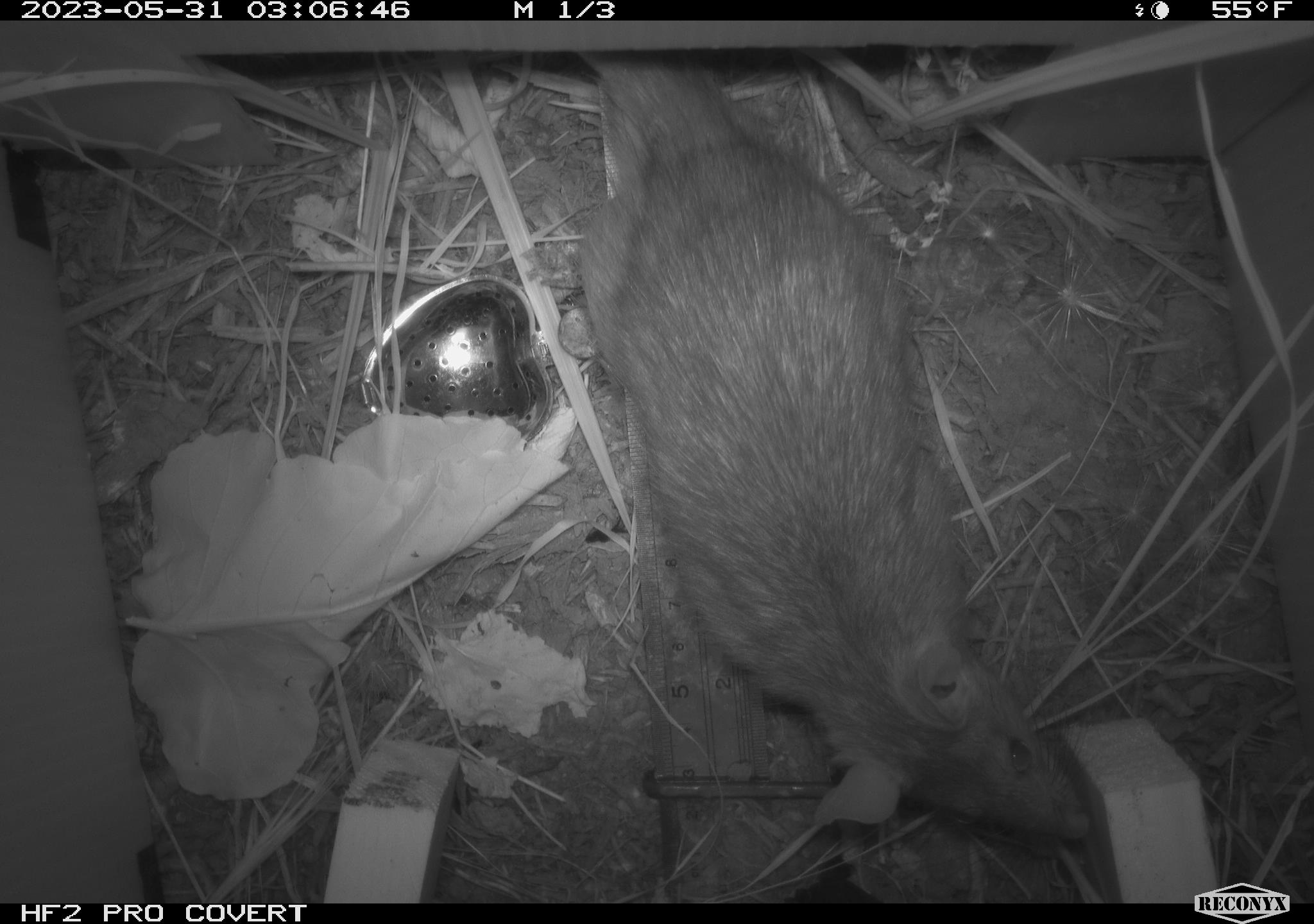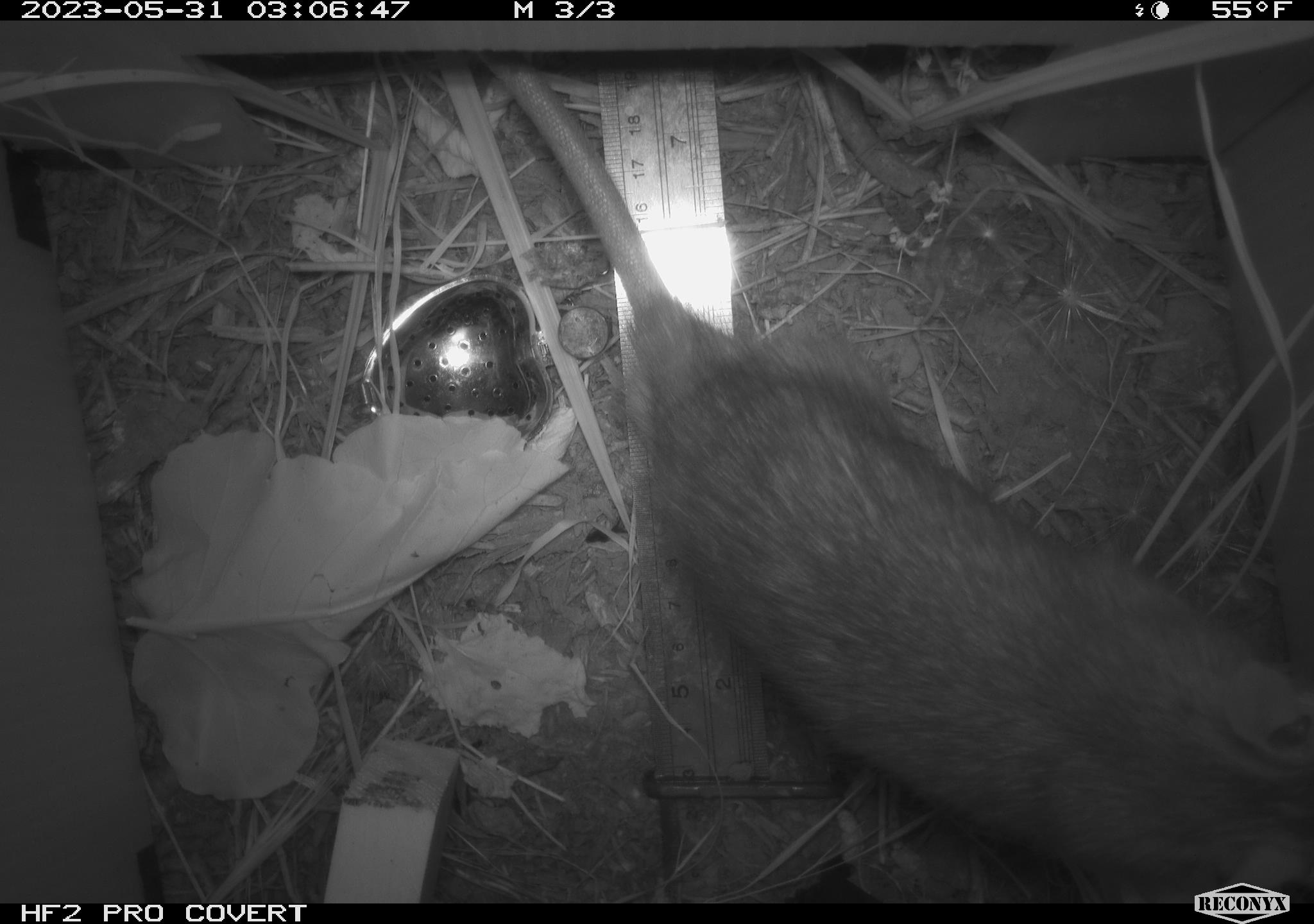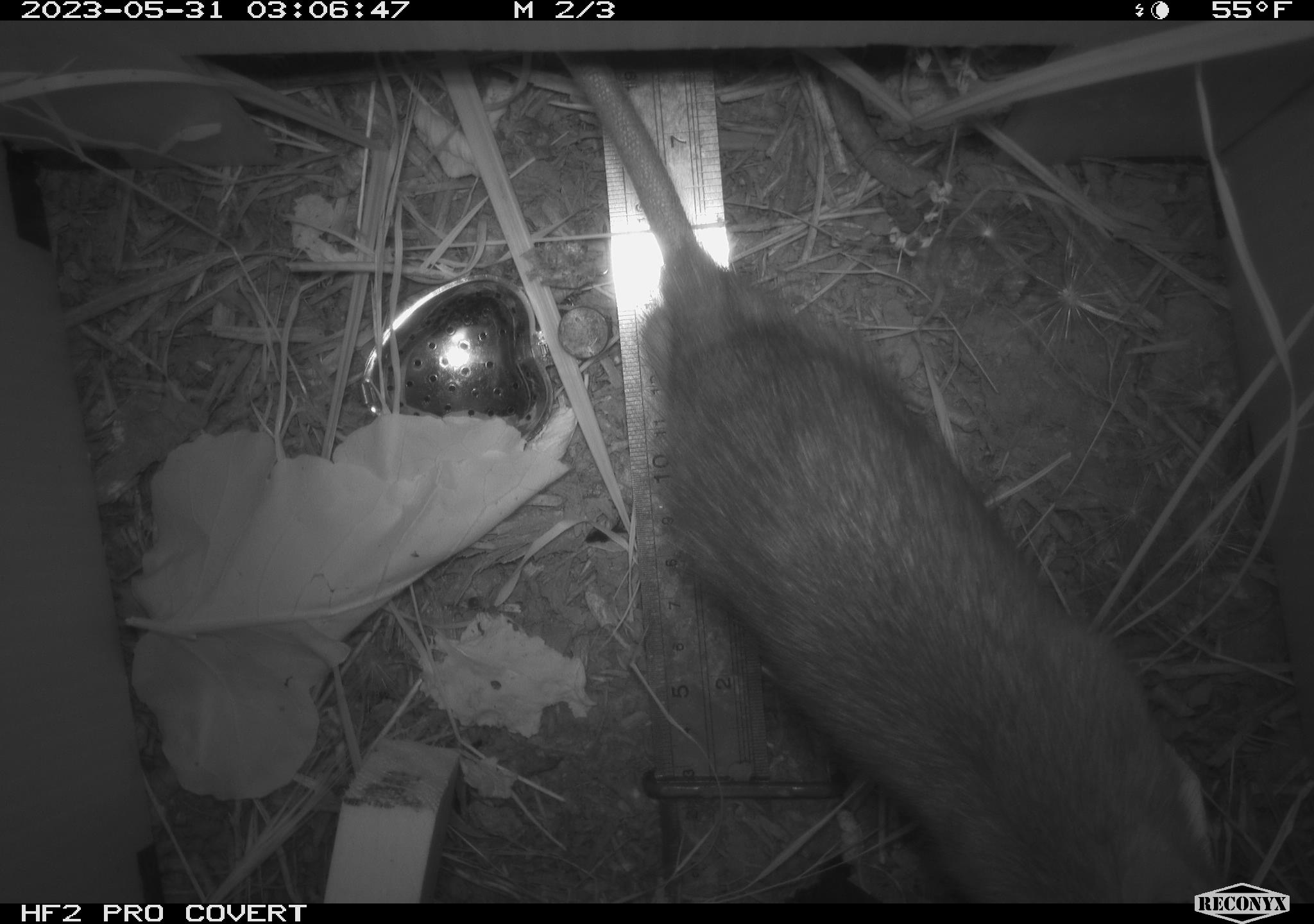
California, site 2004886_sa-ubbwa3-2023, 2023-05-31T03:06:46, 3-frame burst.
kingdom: Animalia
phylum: Chordata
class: Mammalia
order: Rodentia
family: Muridae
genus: Rattus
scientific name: Rattus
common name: rat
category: rattus species